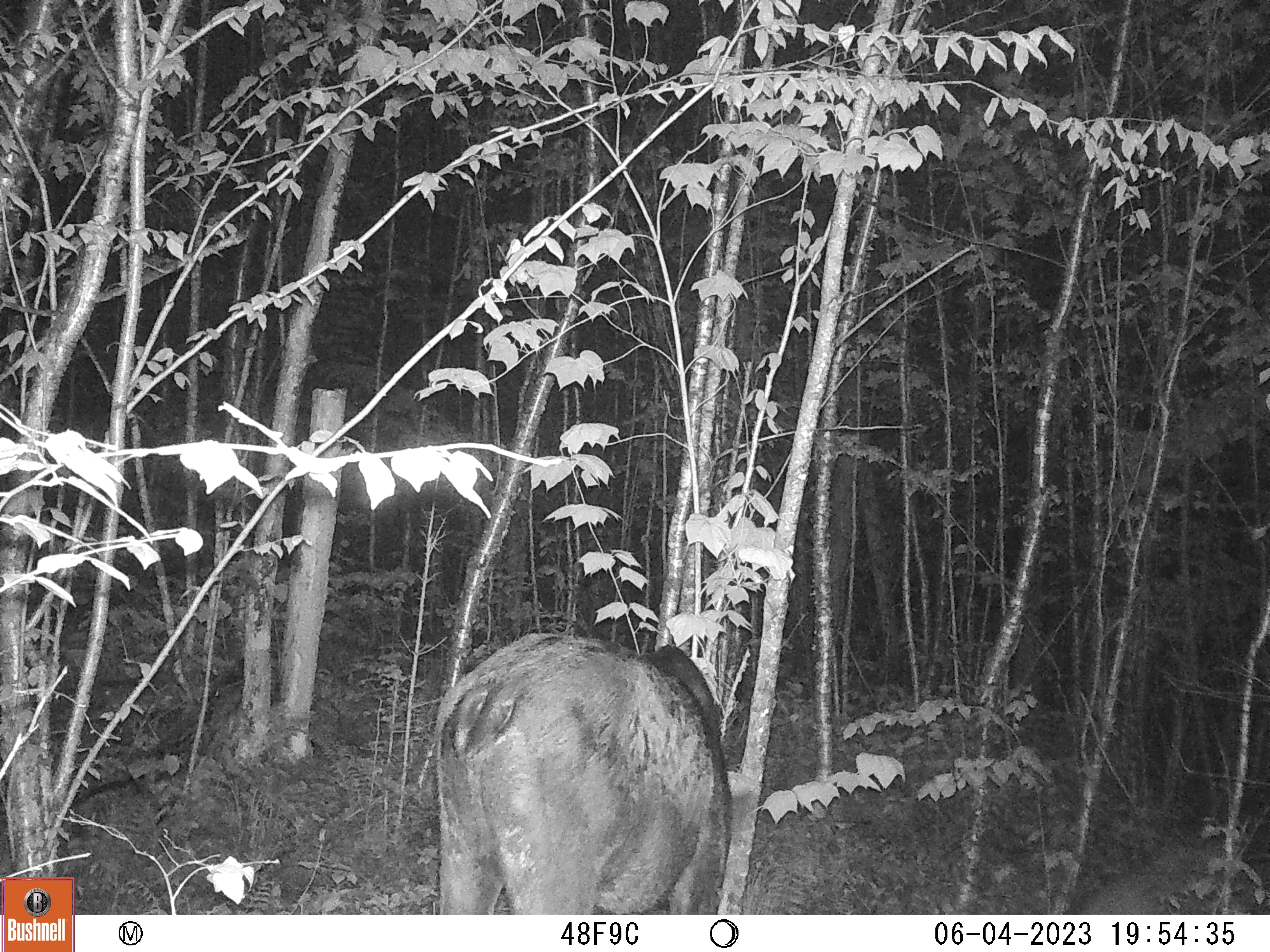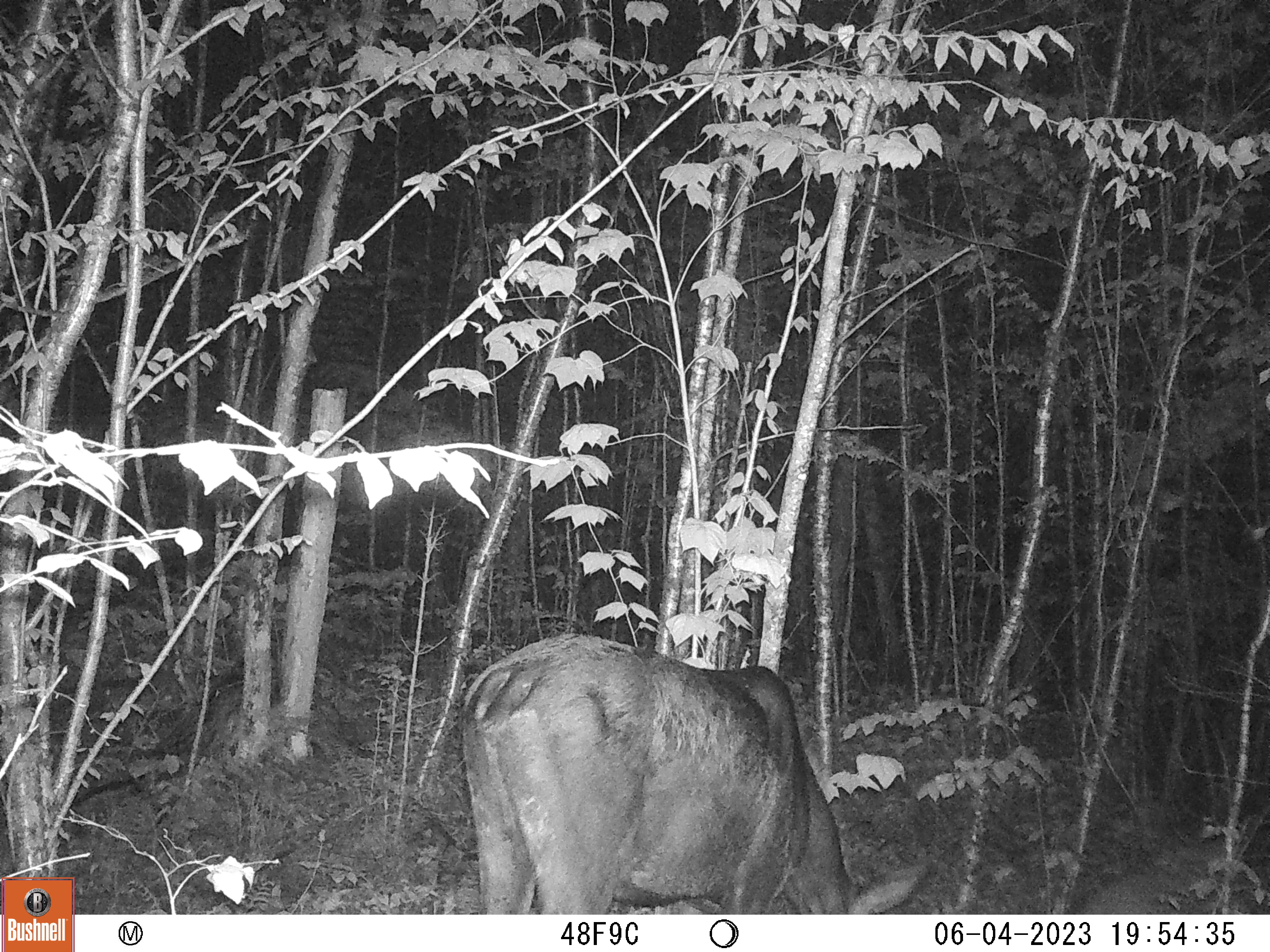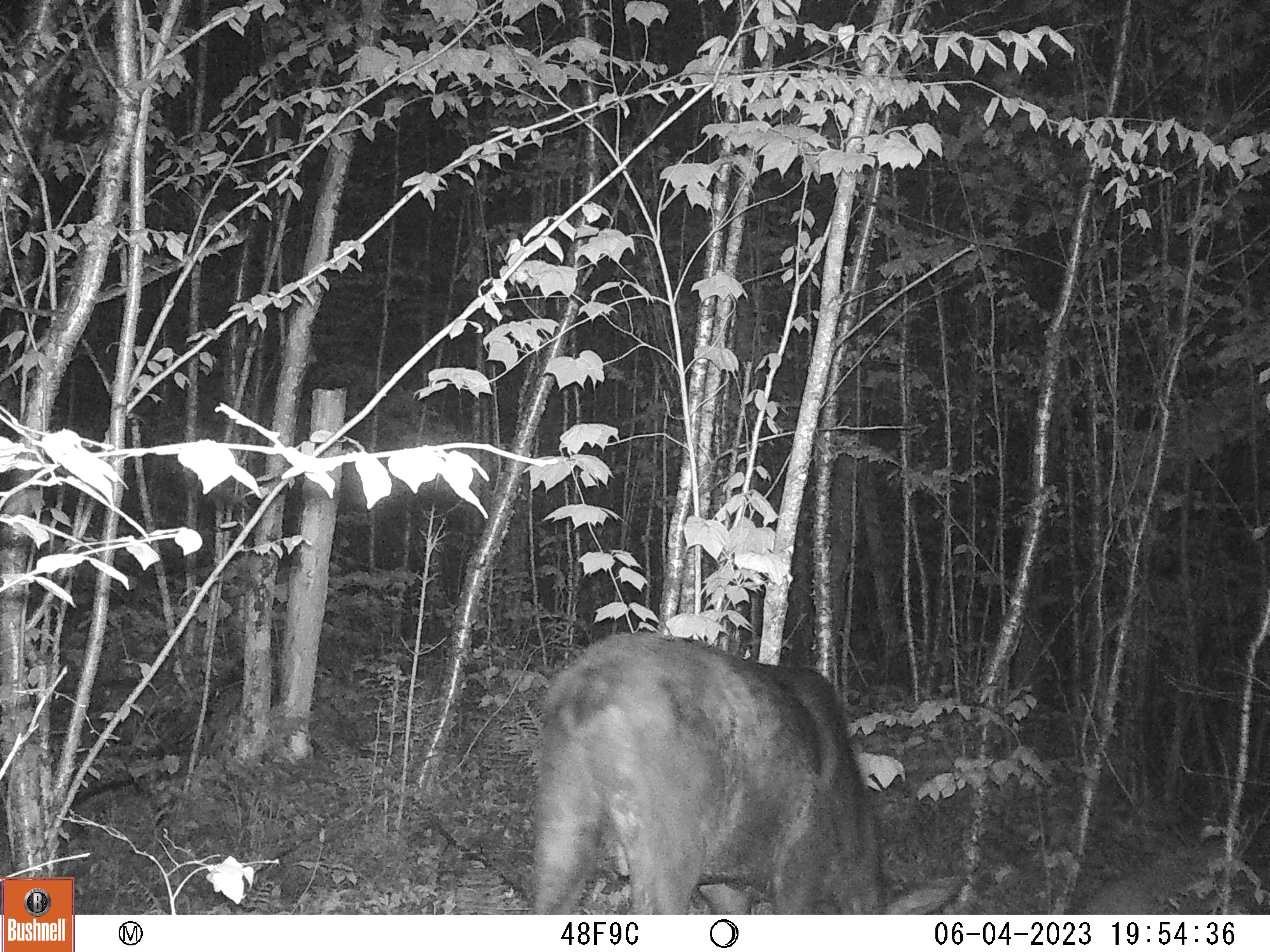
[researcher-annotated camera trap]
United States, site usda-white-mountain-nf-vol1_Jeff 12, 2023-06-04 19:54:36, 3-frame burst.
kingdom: Animalia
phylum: Chordata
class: Mammalia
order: Artiodactyla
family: Cervidae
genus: Alces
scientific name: Alces alces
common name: moose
Moose (Alces alces).